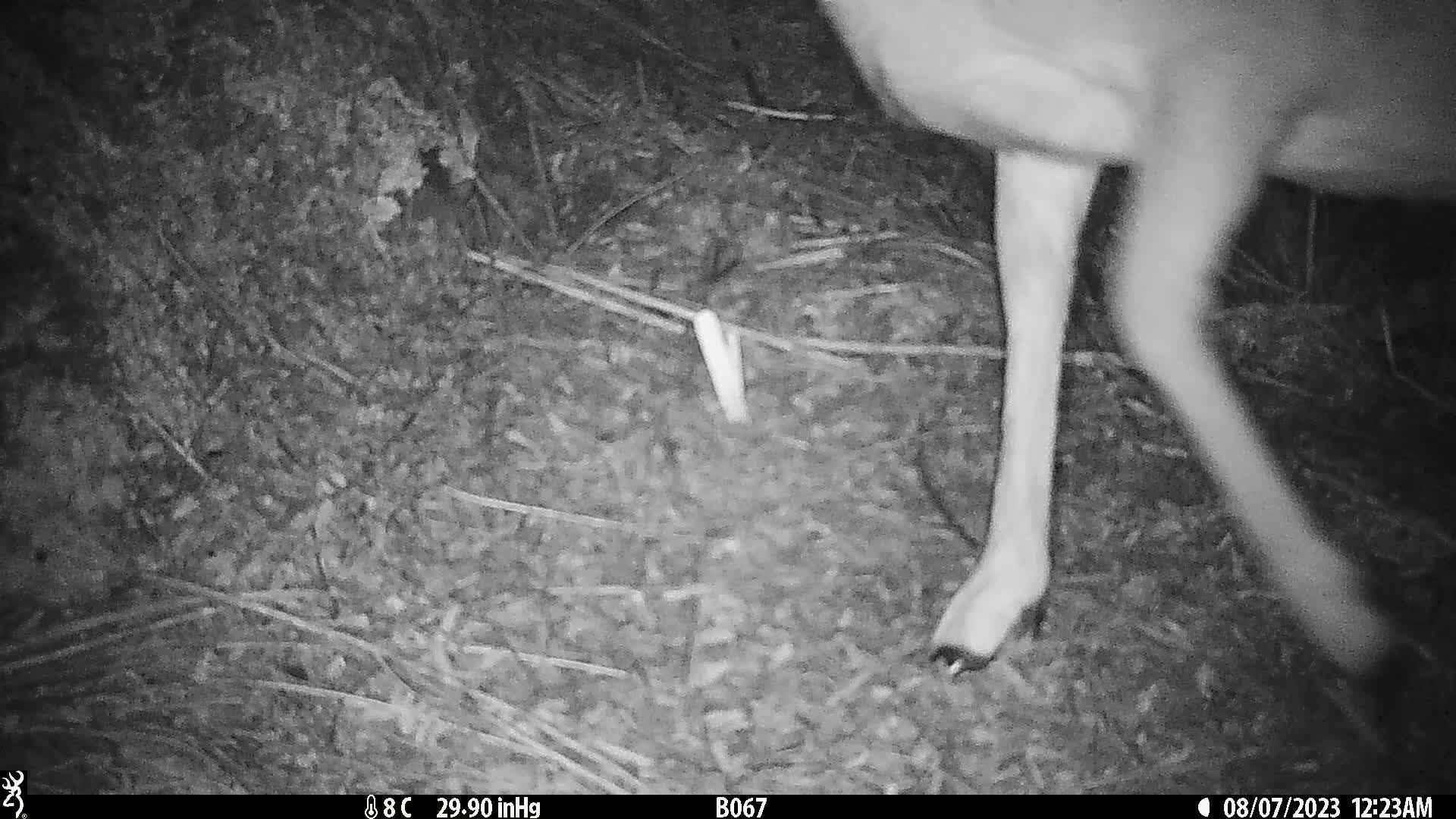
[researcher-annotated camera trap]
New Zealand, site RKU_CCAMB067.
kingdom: Animalia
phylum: Chordata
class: Mammalia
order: Artiodactyla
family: Cervidae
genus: Odocoileus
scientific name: Odocoileus virginianus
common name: white-tailed deer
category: white tailed deer